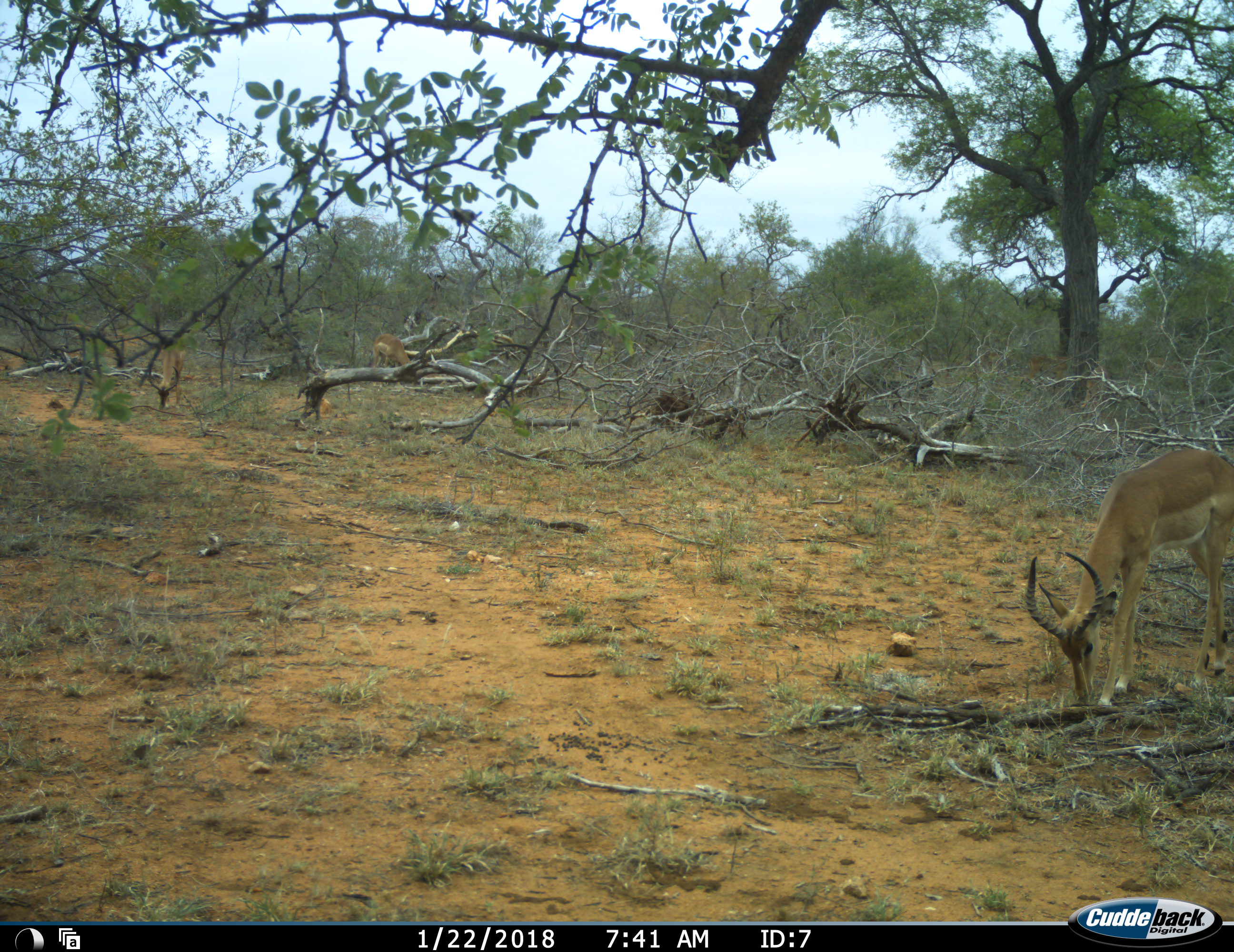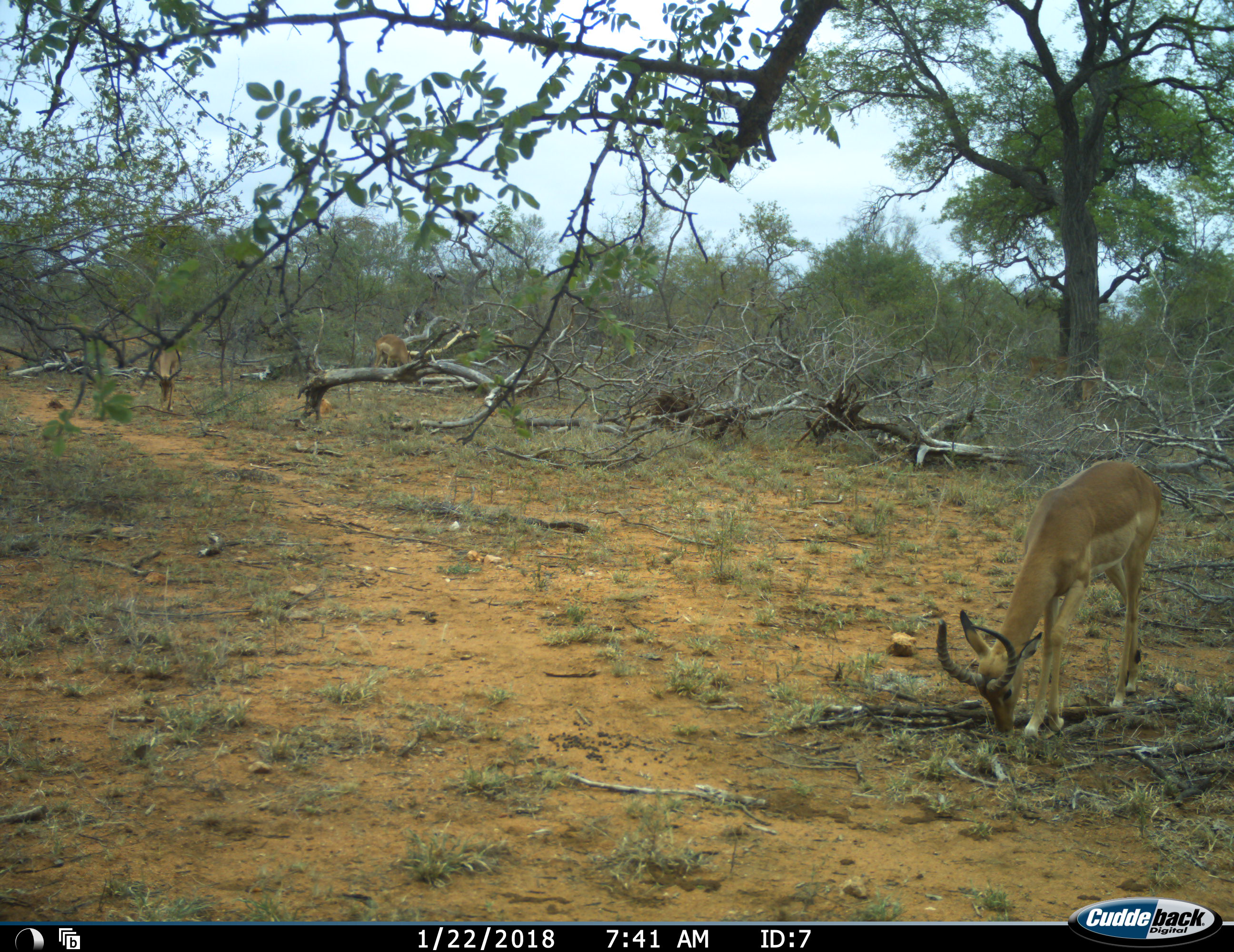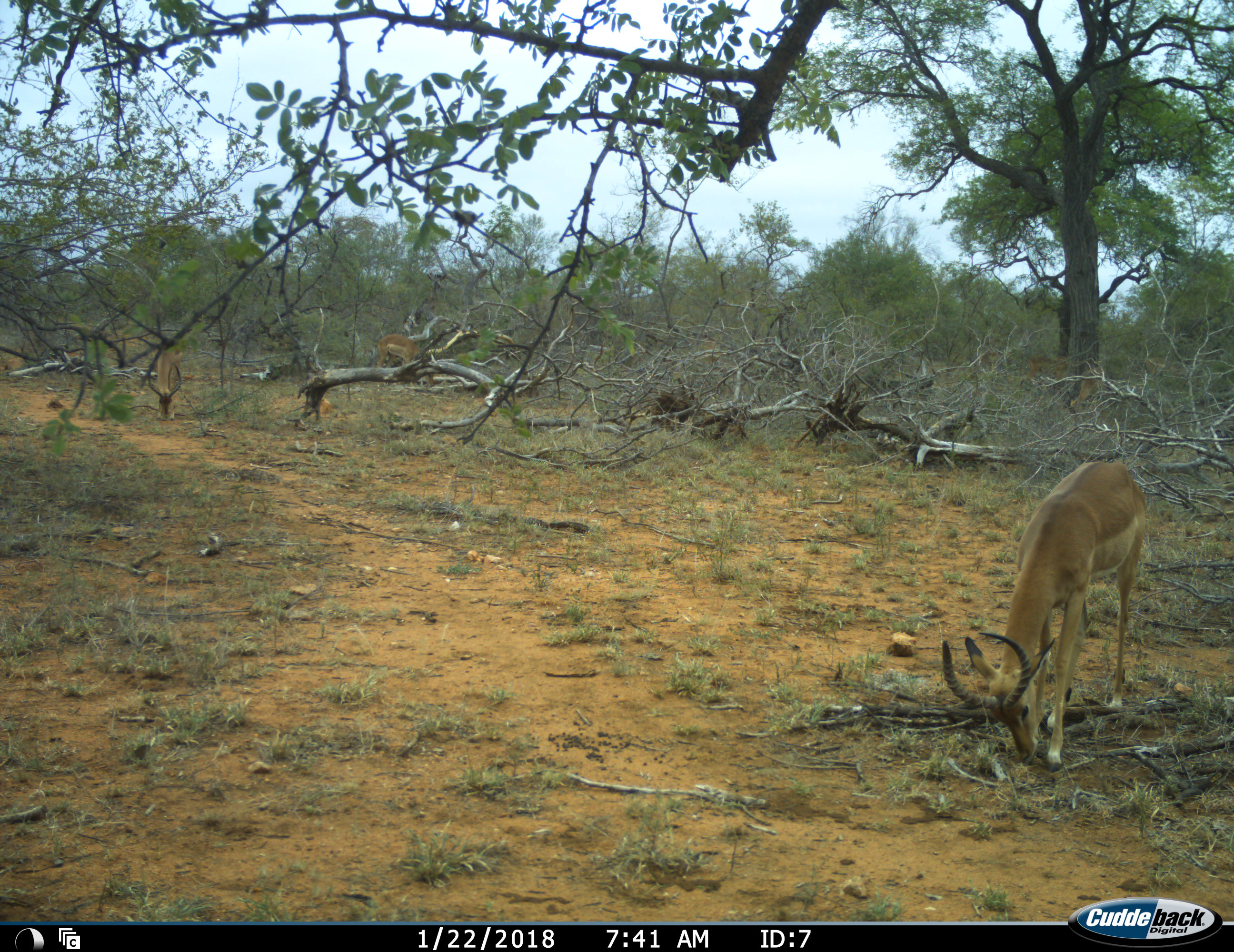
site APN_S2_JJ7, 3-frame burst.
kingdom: Animalia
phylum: Chordata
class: Mammalia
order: Artiodactyla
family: Bovidae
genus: Aepyceros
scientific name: Aepyceros melampus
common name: impala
Impala (Aepyceros melampus), count 3. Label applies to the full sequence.